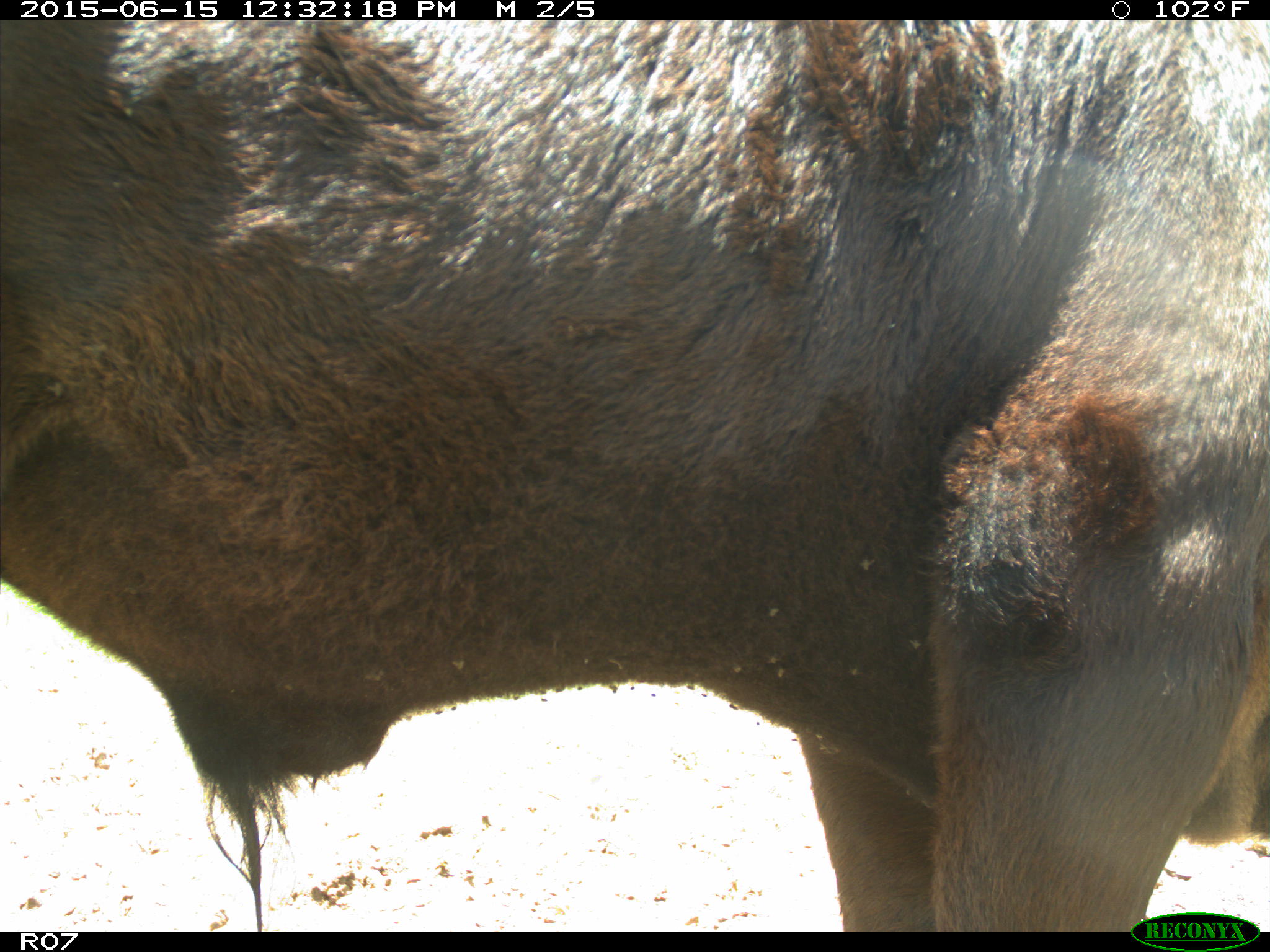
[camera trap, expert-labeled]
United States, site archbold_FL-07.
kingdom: Animalia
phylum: Chordata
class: Mammalia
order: Artiodactyla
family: Bovidae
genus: Bos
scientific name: Bos taurus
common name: domestic cow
Bos taurus (domestic cow).